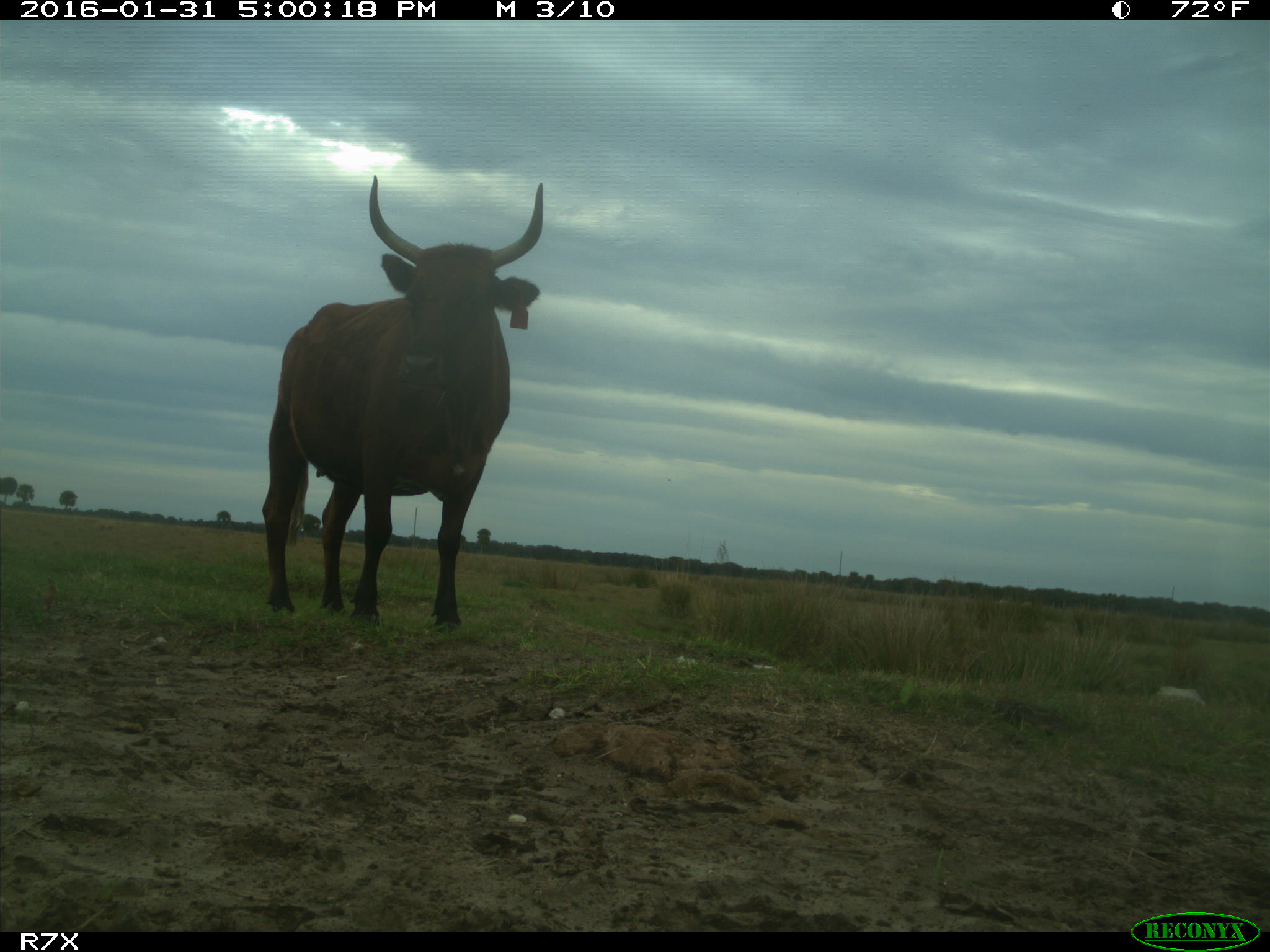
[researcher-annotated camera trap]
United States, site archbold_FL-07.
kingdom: Animalia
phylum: Chordata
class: Mammalia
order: Artiodactyla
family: Bovidae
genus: Bos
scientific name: Bos taurus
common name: domestic cow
Bos taurus (domestic cow).